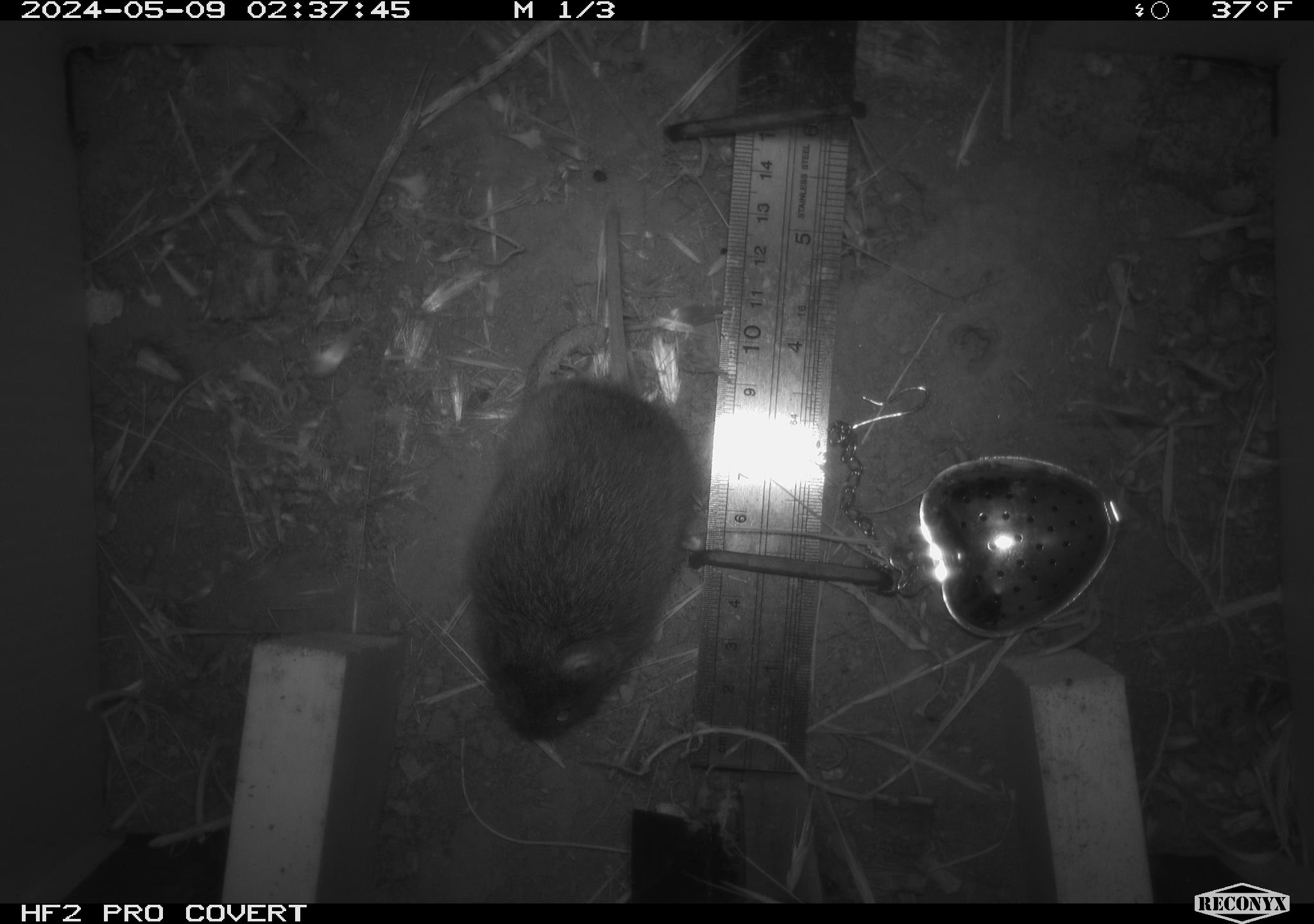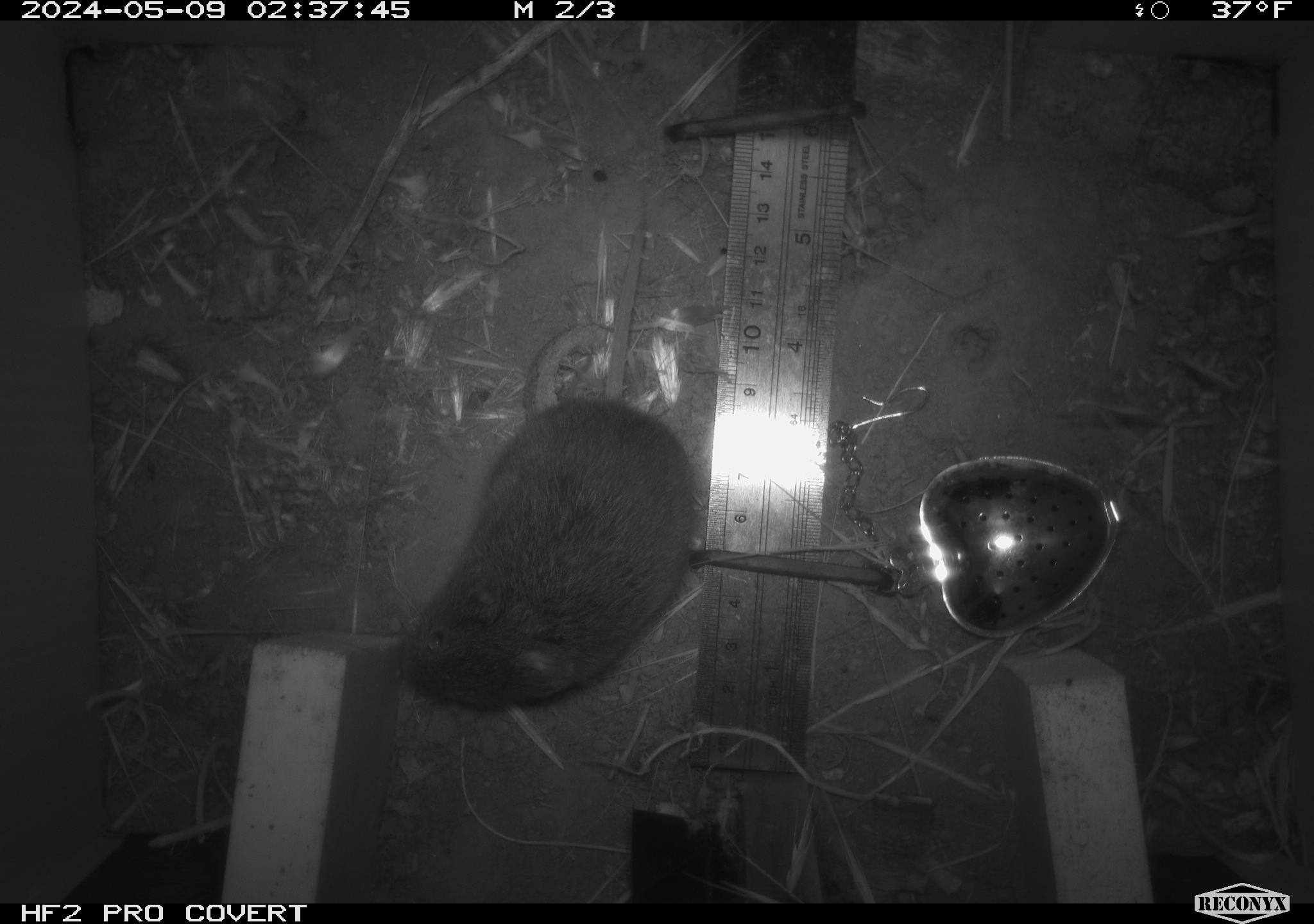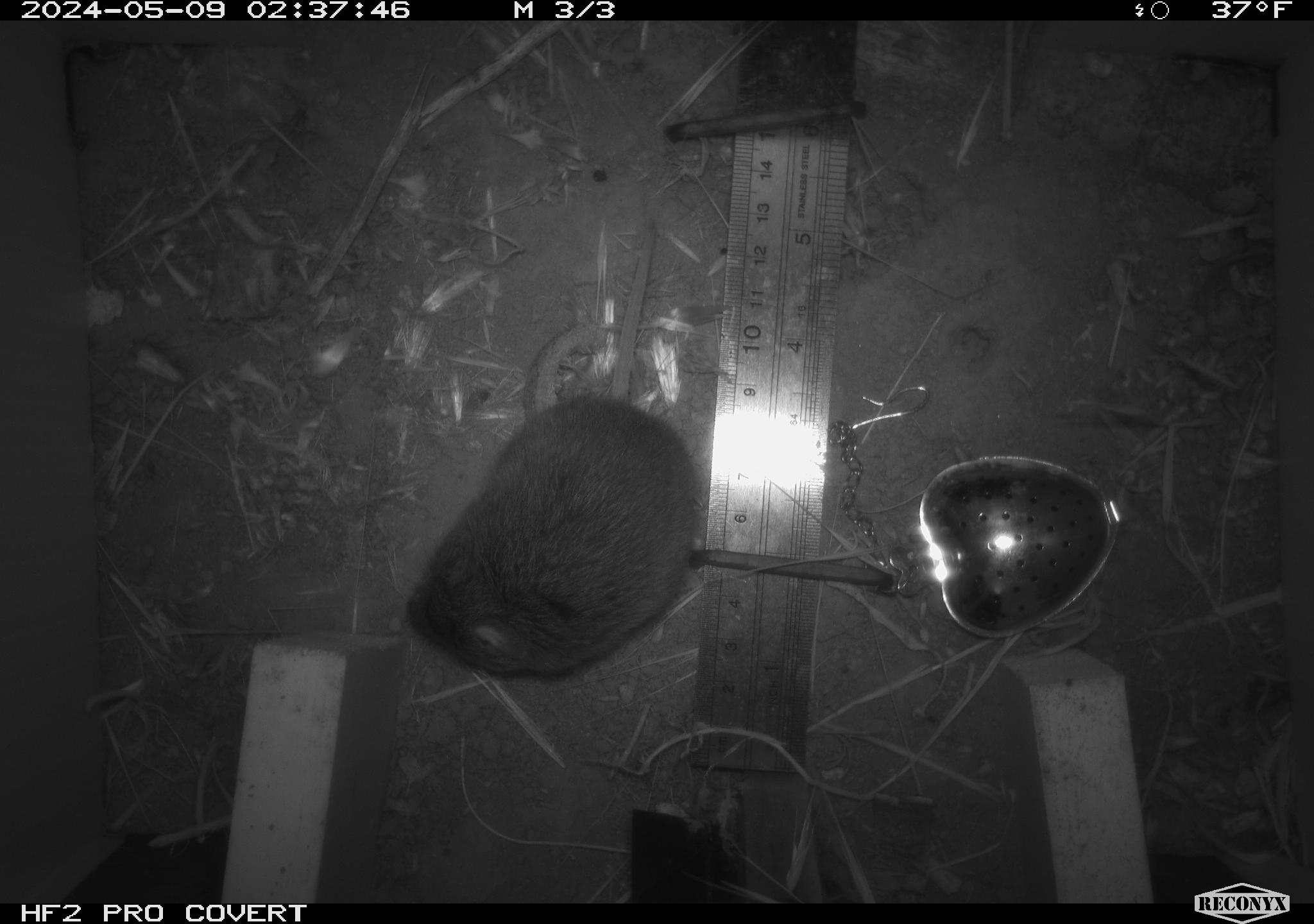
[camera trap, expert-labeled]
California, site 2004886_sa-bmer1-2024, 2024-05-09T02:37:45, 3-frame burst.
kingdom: Animalia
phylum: Chordata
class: Mammalia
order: Rodentia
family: Cricetidae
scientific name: Arvicolinae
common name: voles, lemmings, and muskrats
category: arvicolinae subfamily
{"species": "arvicolinae subfamily (voles, lemmings, and muskrats) (Arvicolinae)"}